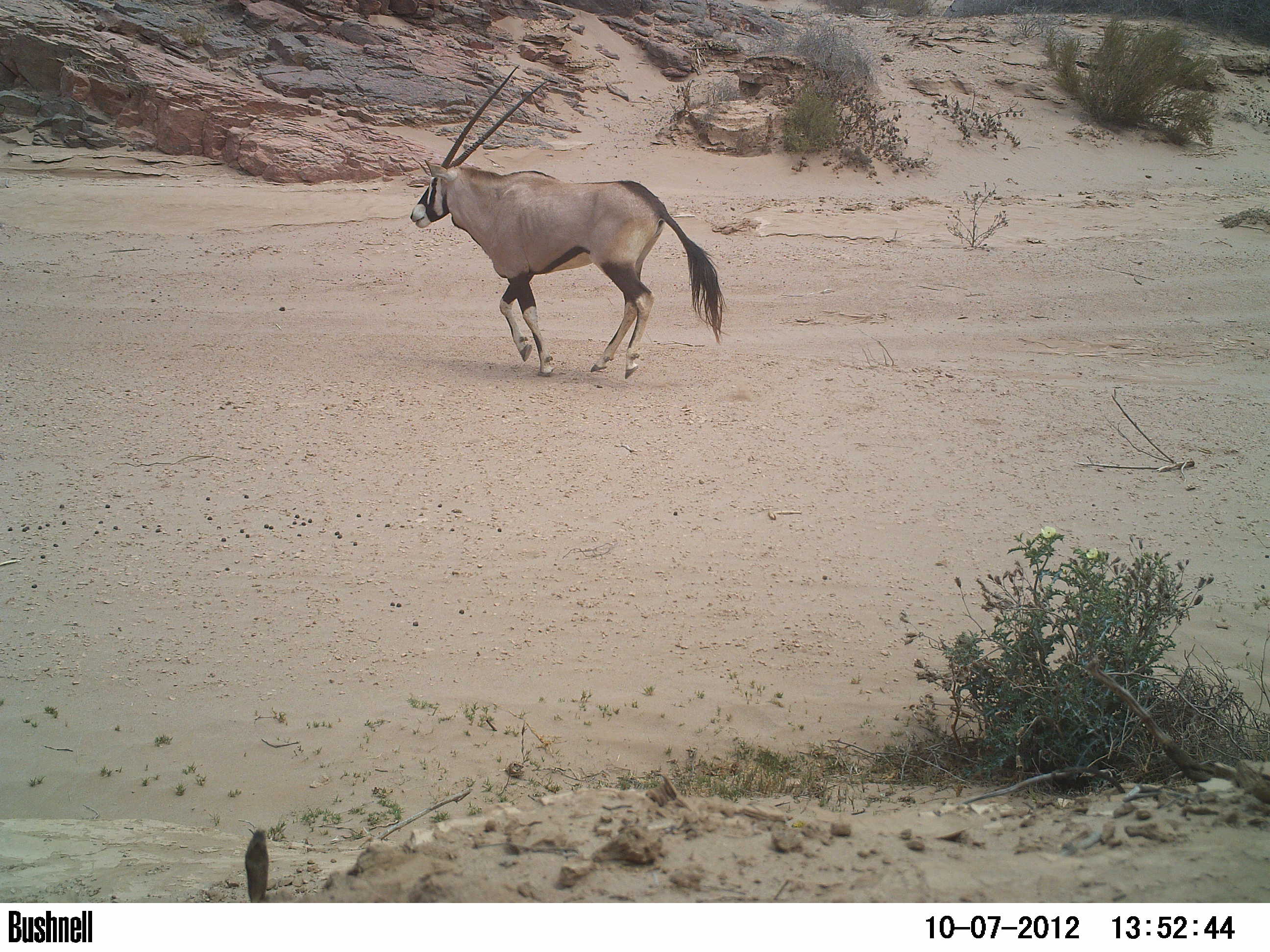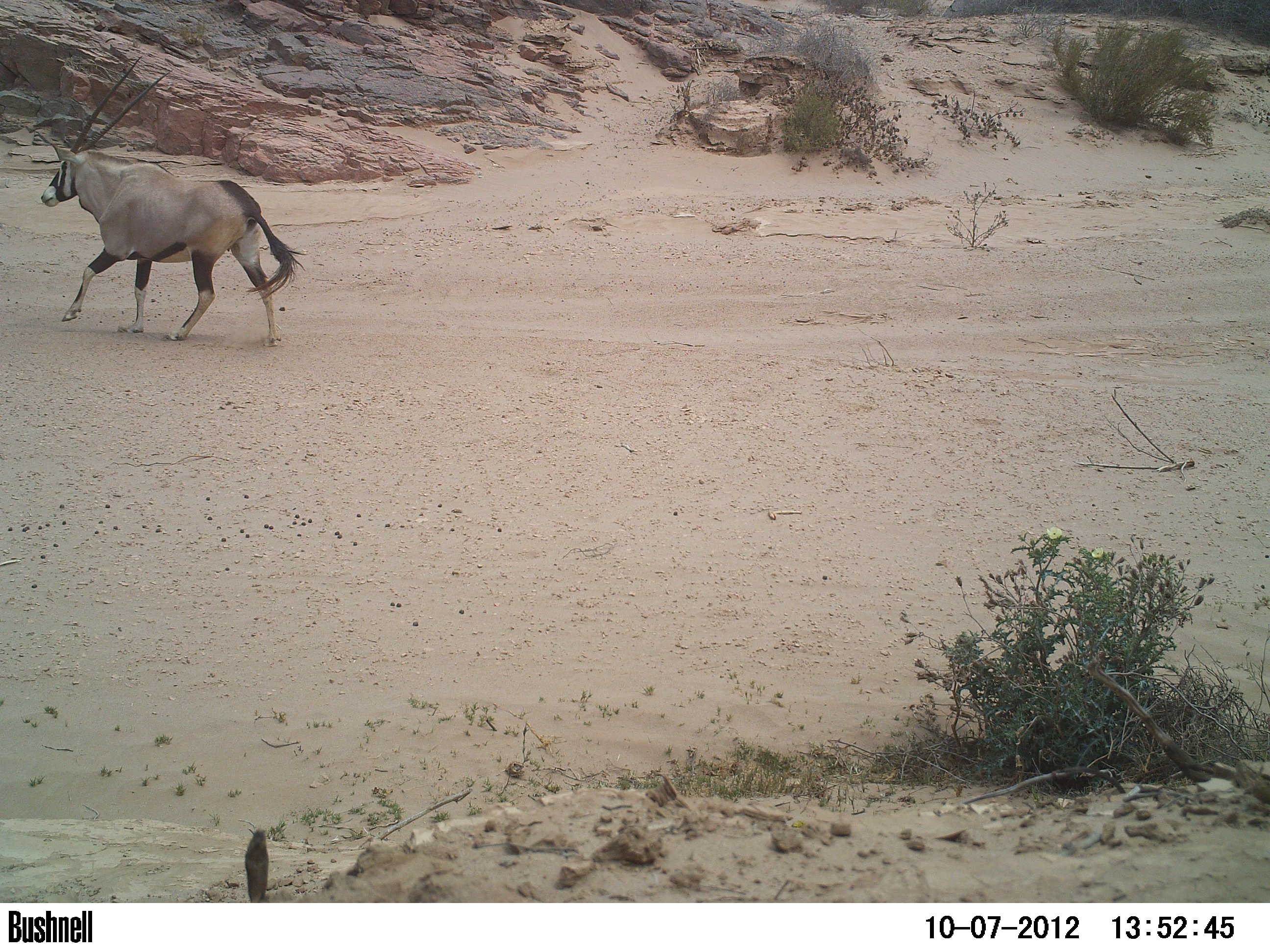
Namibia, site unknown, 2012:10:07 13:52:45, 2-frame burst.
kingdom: Animalia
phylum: Chordata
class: Mammalia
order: Artiodactyla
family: Bovidae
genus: Oryx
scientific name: Oryx gazella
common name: gemsbok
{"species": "Oryx gazella (gemsbok)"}